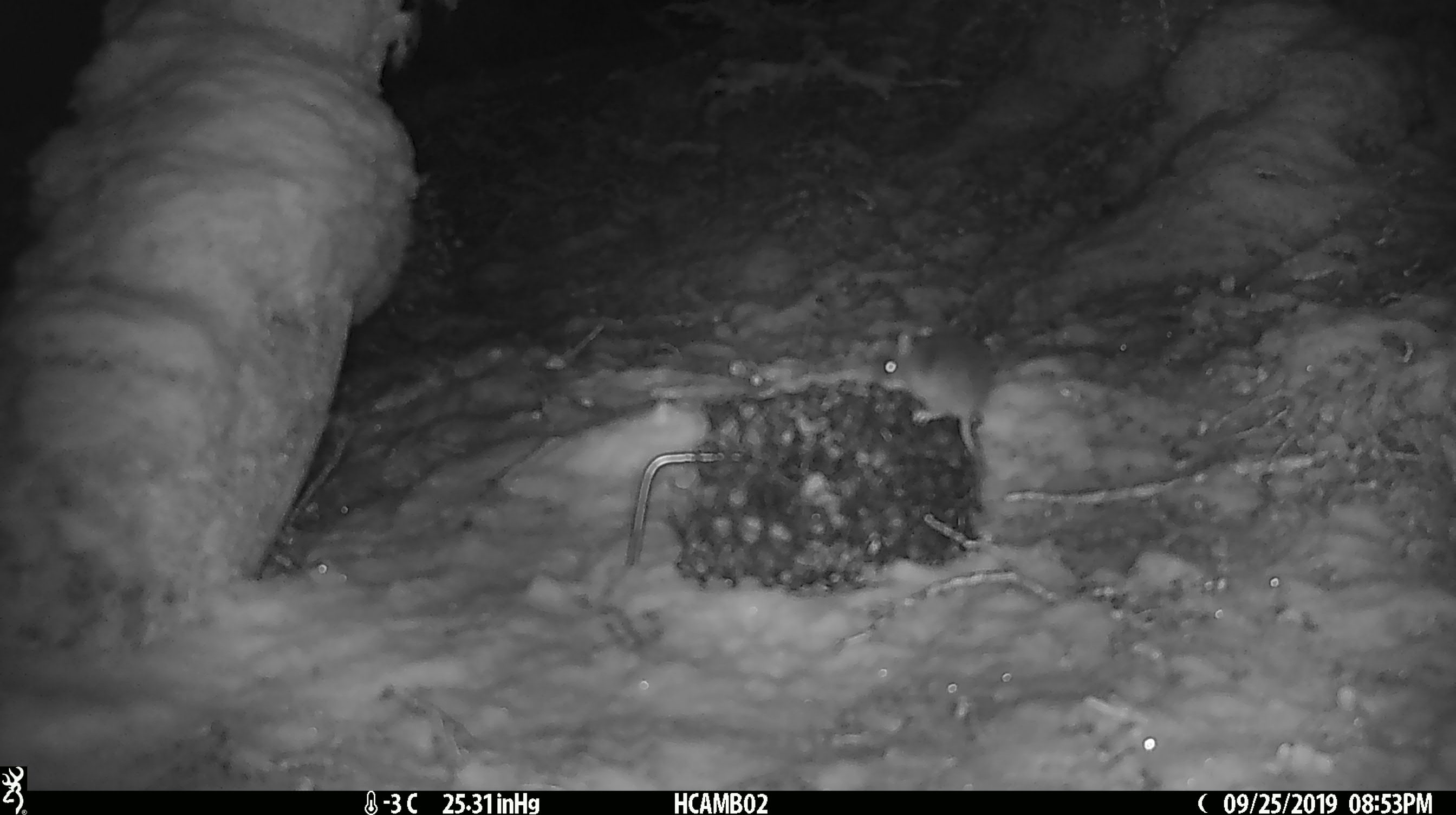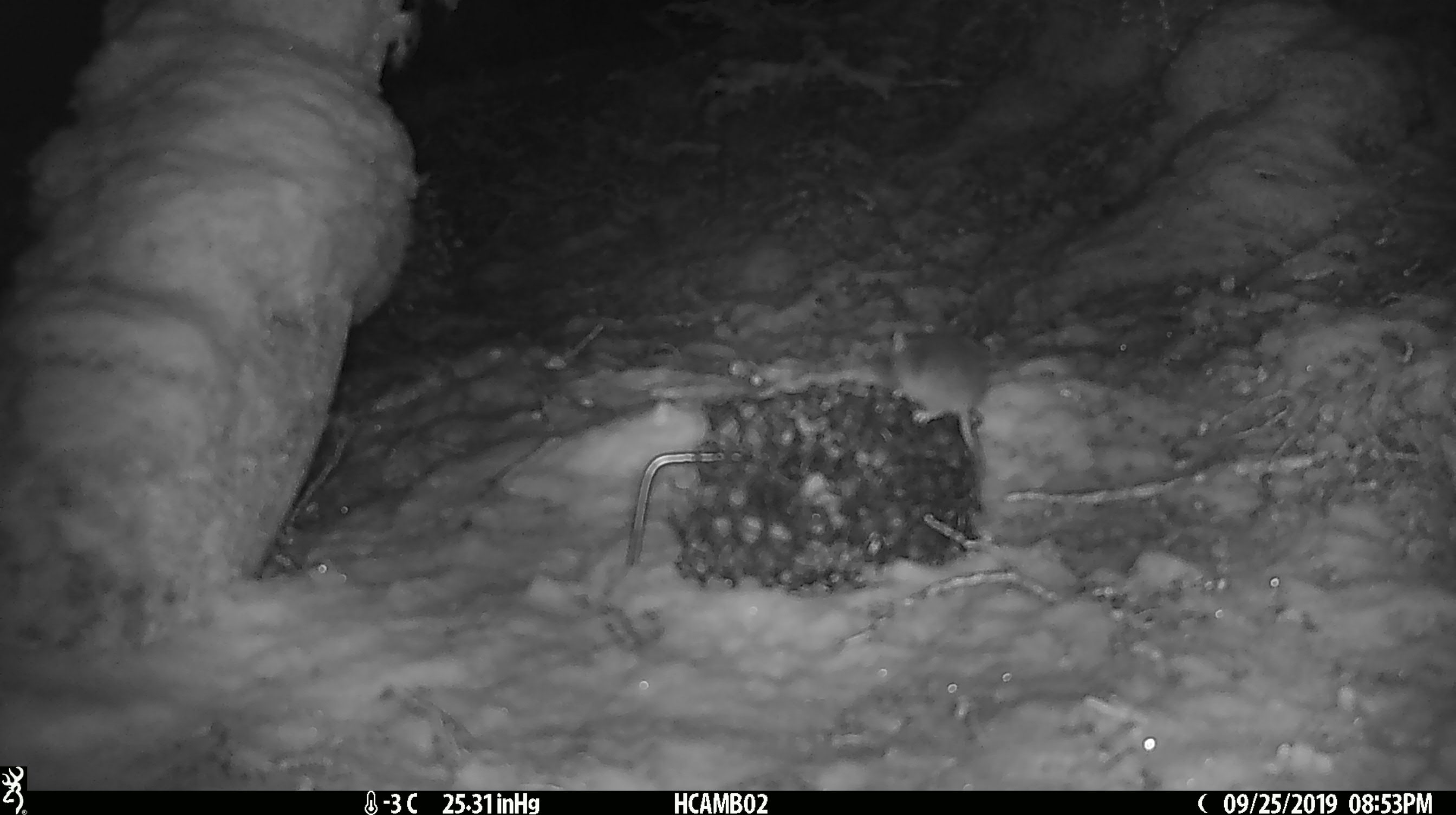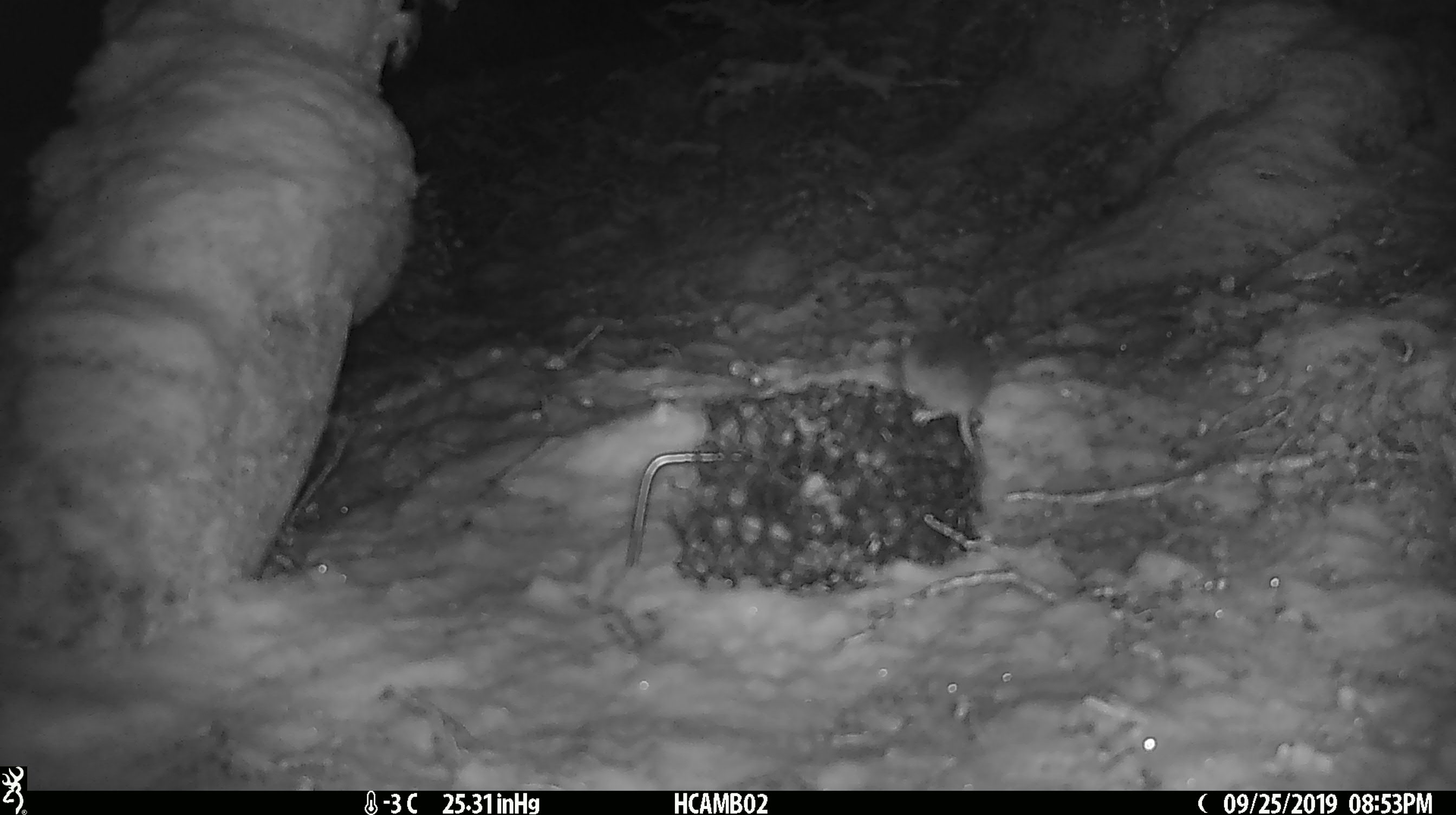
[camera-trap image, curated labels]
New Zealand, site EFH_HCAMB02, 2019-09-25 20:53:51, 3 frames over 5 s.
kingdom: Animalia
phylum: Chordata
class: Mammalia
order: Rodentia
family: Muridae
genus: Mus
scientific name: Mus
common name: mouse